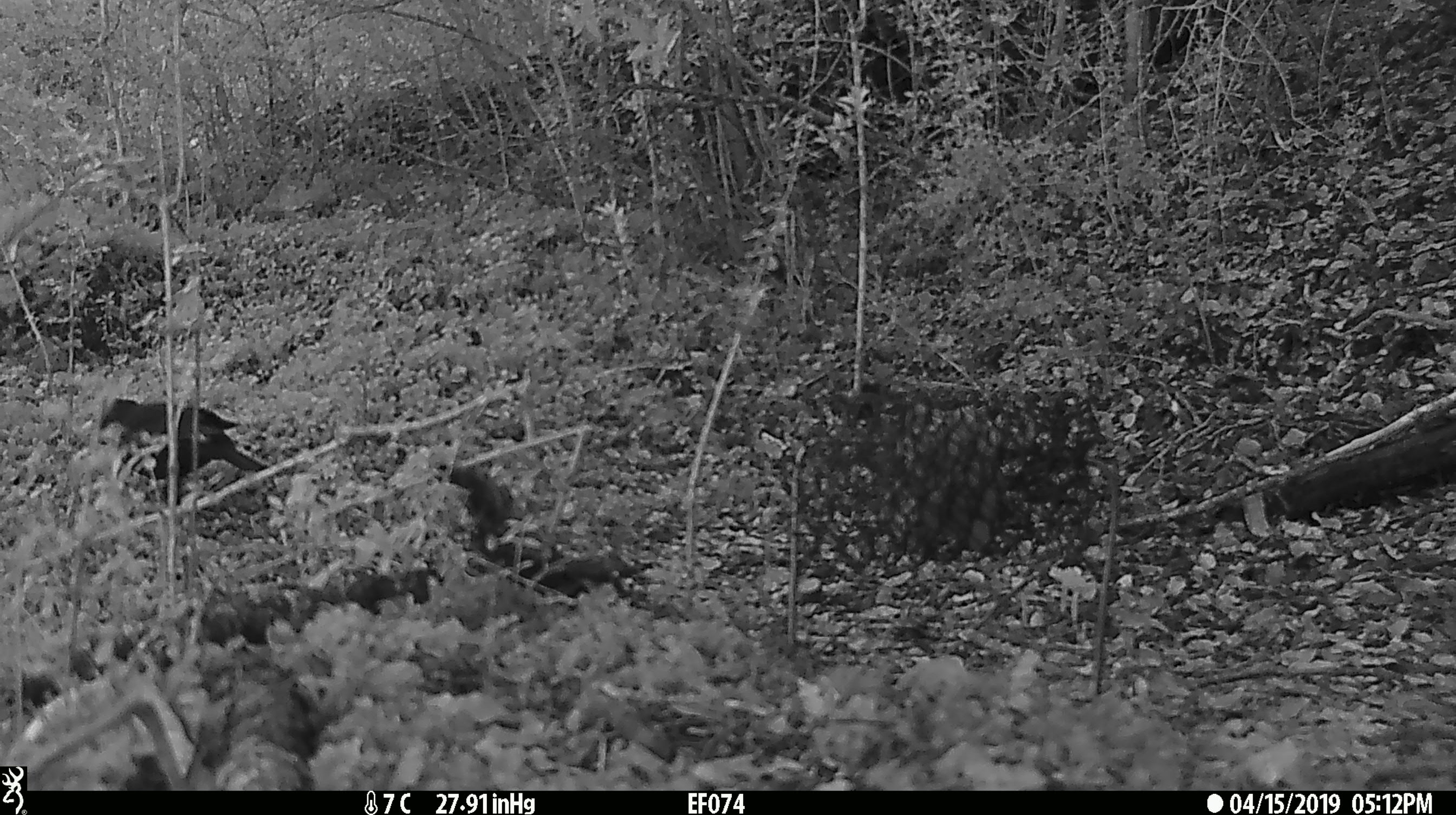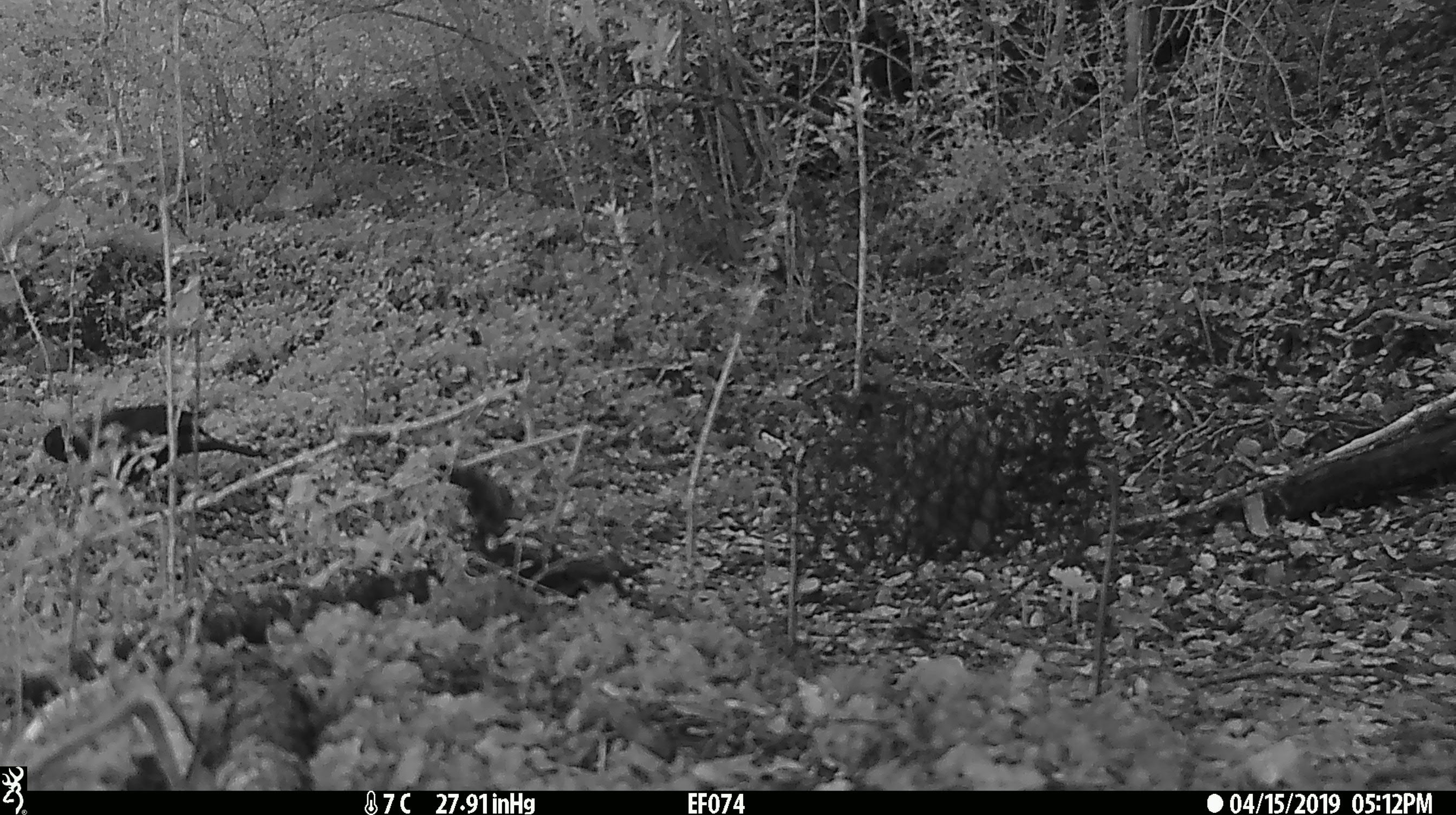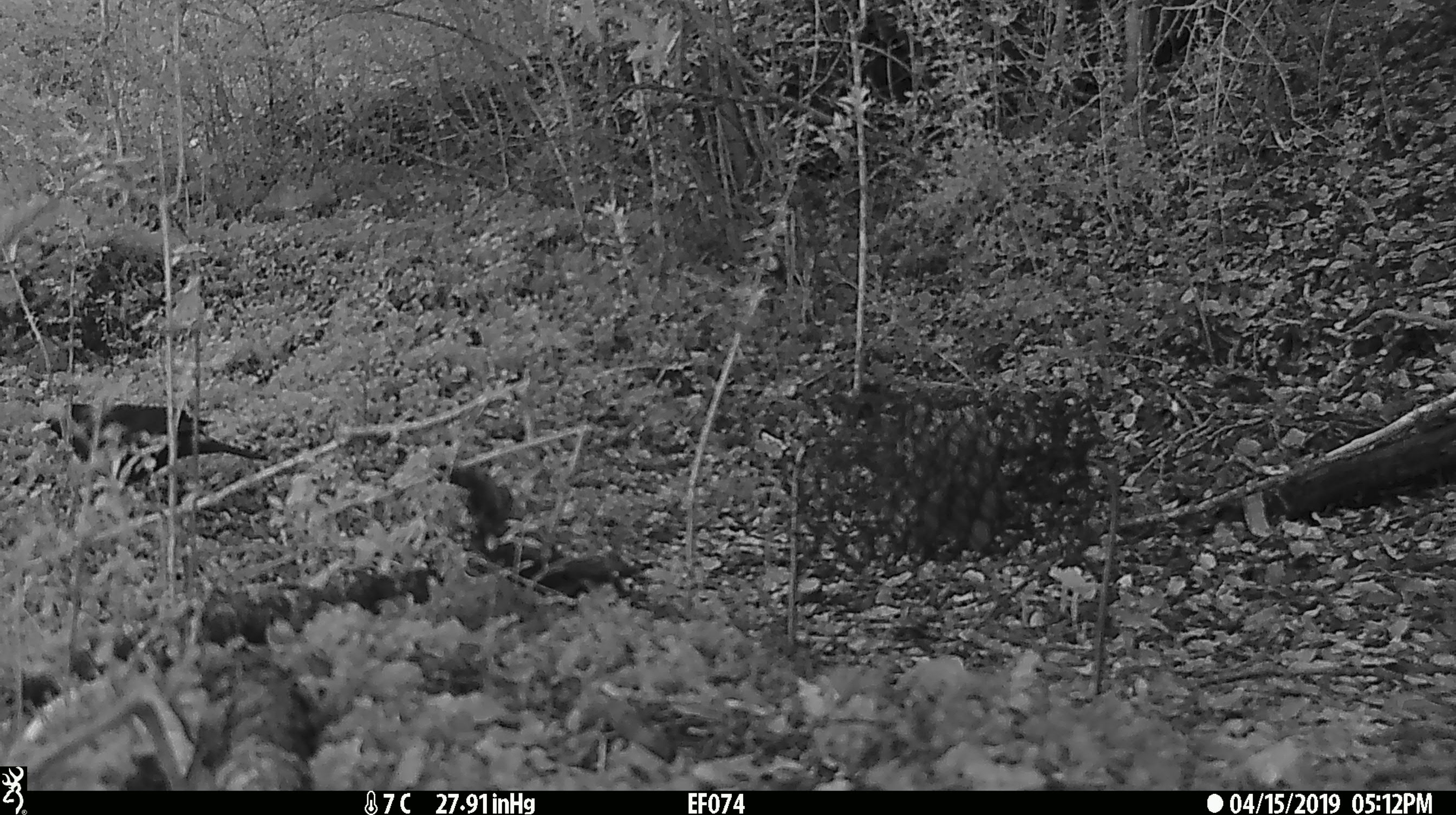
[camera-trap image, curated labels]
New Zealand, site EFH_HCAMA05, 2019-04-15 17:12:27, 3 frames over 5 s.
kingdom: Animalia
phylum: Chordata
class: Aves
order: Passeriformes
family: Turdidae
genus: Turdus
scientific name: Turdus merula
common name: eurasian blackbird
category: blackbird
Blackbird (eurasian blackbird) (Turdus merula).